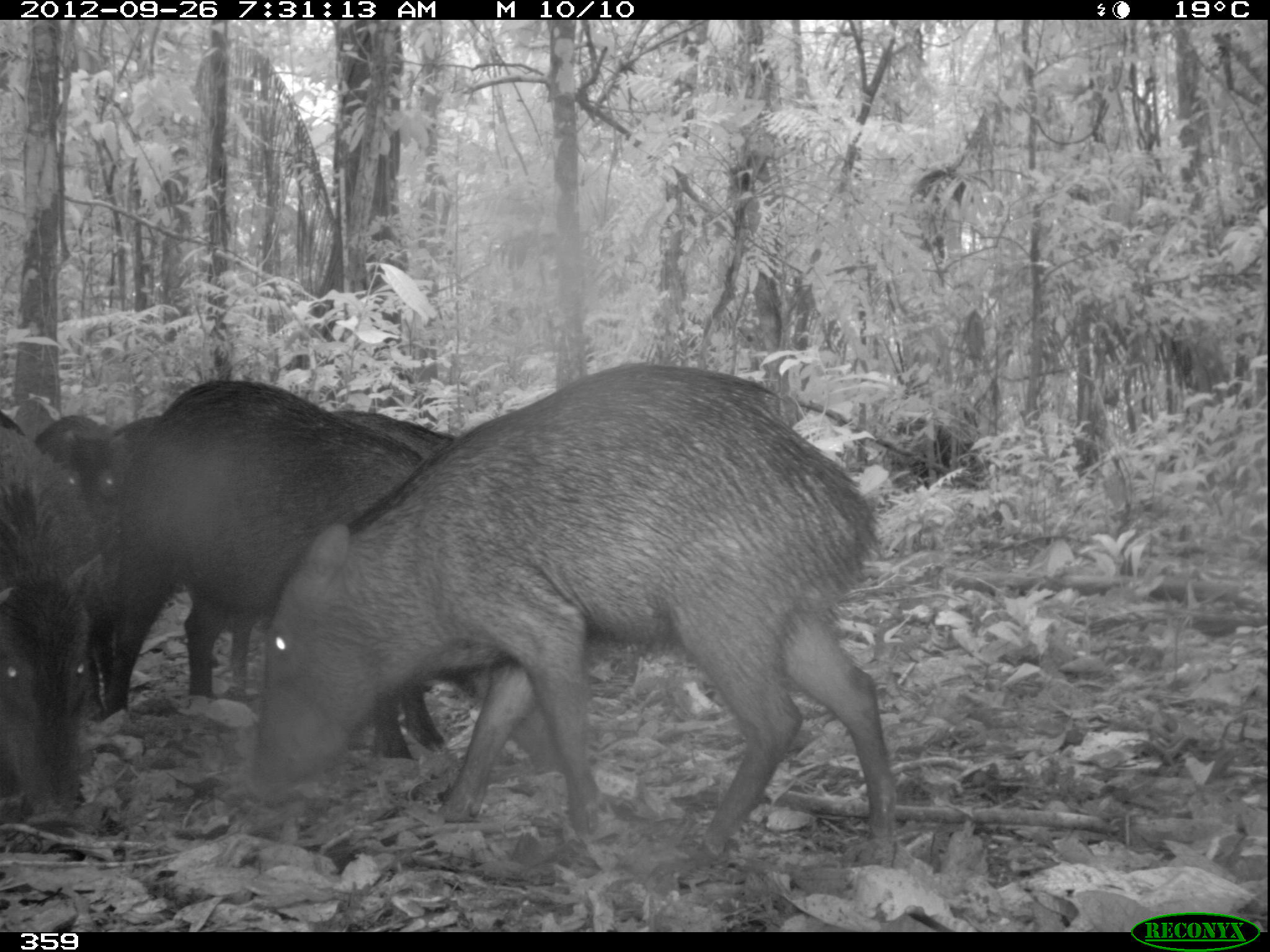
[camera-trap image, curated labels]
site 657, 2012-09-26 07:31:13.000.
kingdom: Animalia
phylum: Chordata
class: Mammalia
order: Artiodactyla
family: Tayassuidae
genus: Tayassu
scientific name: Tayassu pecari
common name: white-lipped peccary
Tayassu pecari (white-lipped peccary).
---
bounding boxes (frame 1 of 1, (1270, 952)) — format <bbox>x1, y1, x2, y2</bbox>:
tayassu pecari: <bbox>244, 357, 902, 869</bbox>; <bbox>97, 376, 585, 772</bbox>; <bbox>98, 404, 477, 754</bbox>; <bbox>0, 406, 137, 831</bbox>; <bbox>11, 409, 138, 522</bbox>